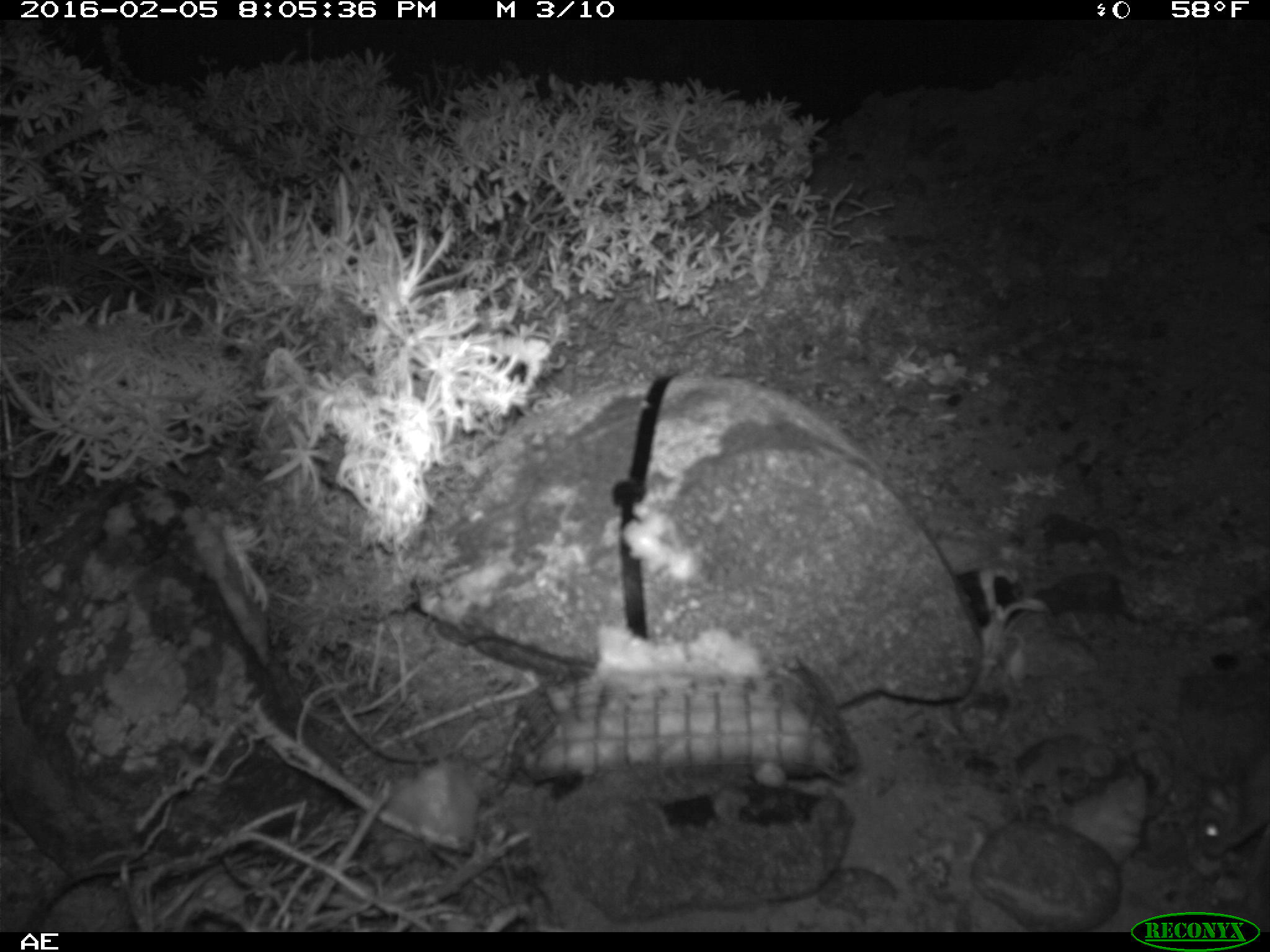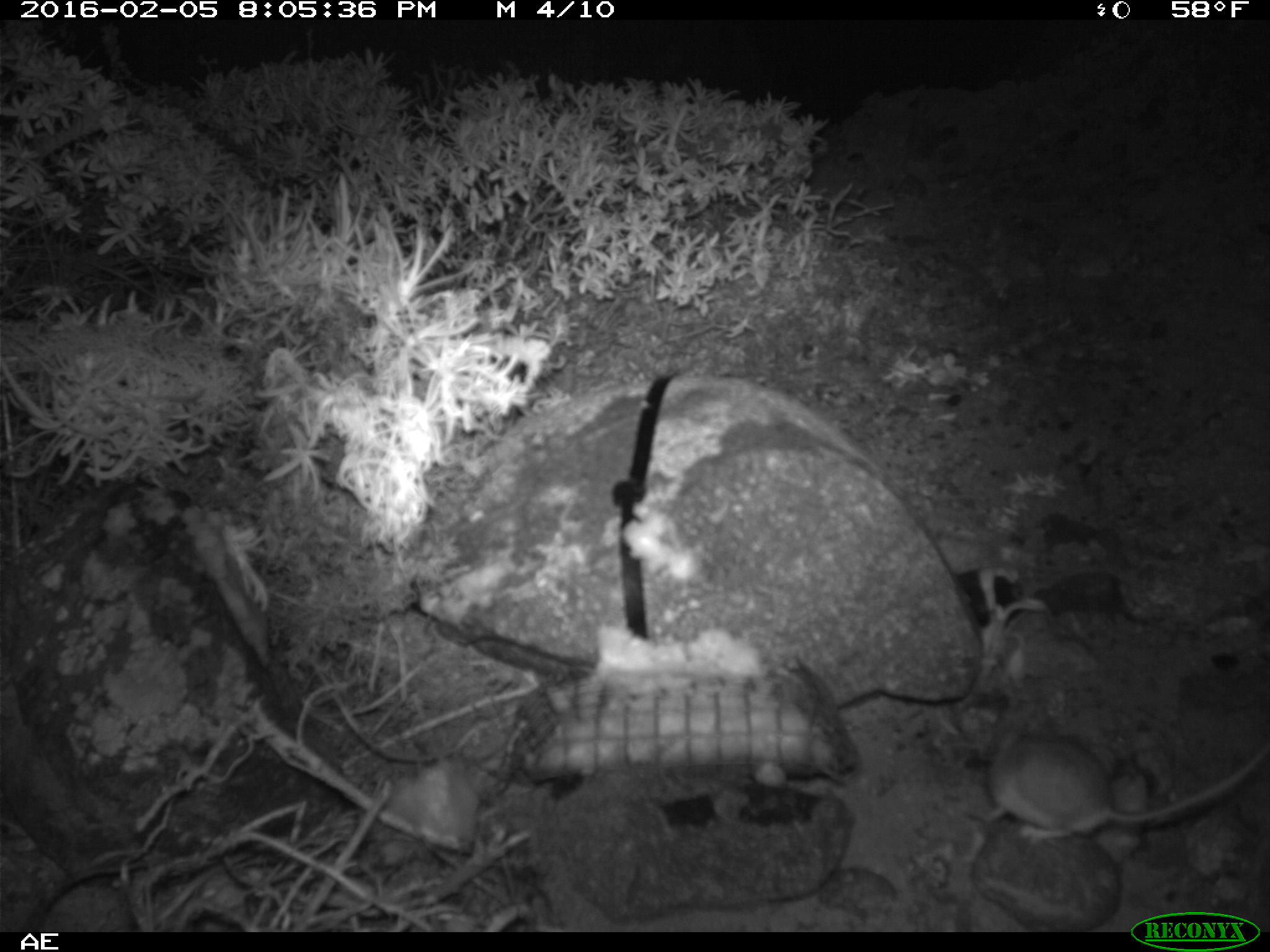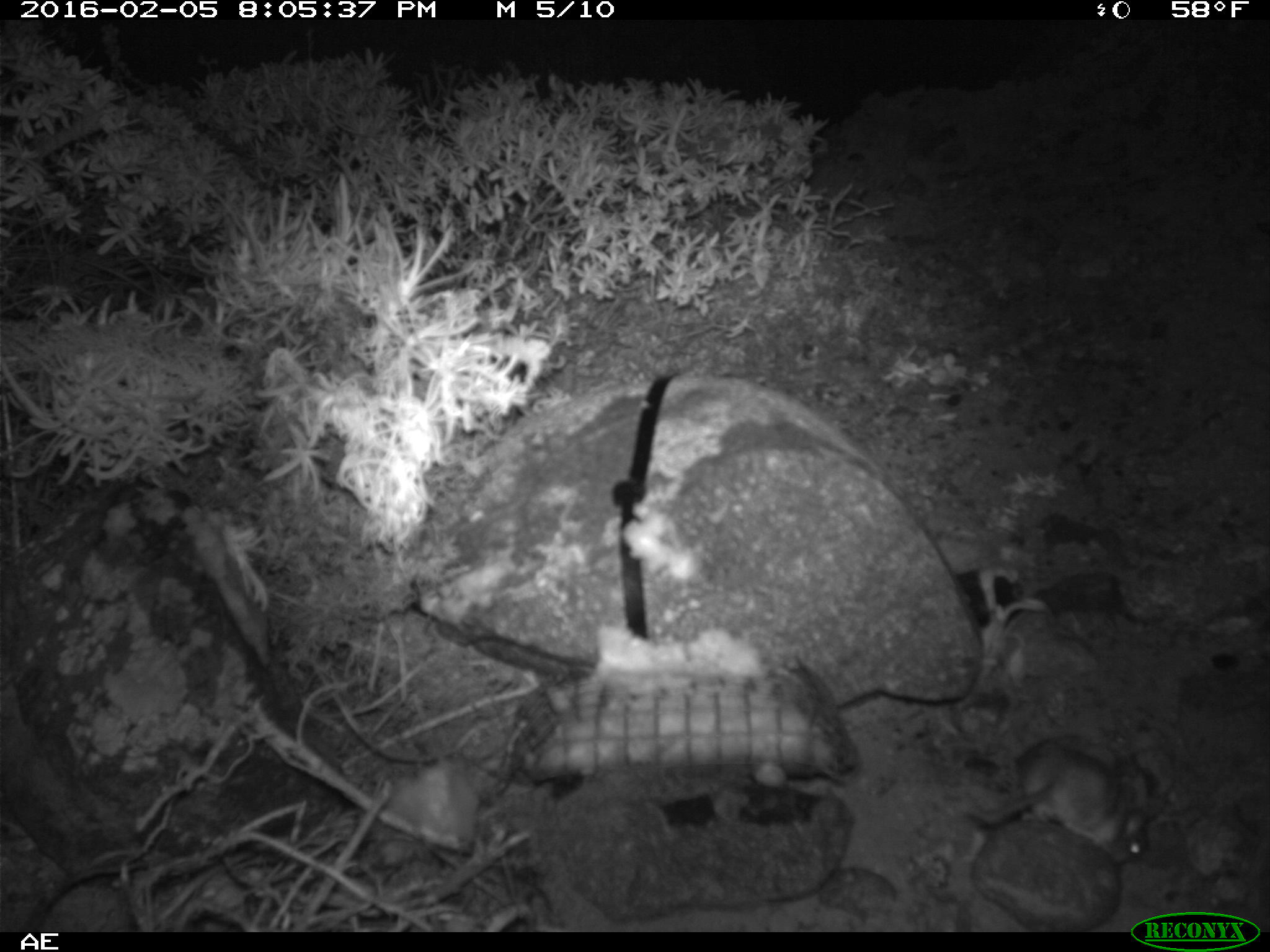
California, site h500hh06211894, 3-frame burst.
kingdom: Animalia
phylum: Chordata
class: Mammalia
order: Rodentia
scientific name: Rodentia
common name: rodent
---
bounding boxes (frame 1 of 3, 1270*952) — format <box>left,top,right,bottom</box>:
rodent: <box>1196,757,1269,859</box>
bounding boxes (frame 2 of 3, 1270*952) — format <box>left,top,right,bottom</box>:
rodent: <box>964,707,1269,845</box>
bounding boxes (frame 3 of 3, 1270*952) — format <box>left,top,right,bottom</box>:
rodent: <box>967,741,1147,863</box>